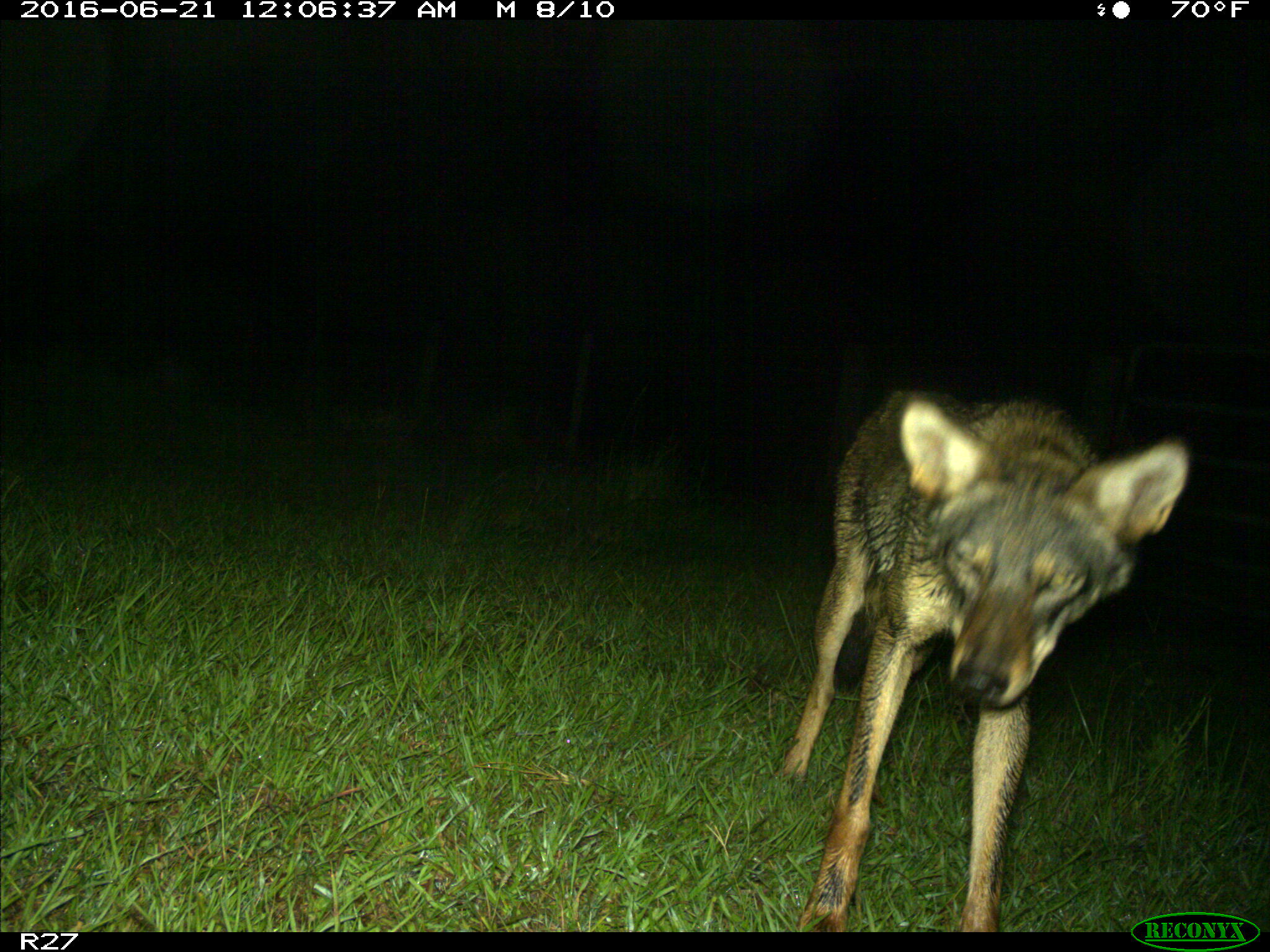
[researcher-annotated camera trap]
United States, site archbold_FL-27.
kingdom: Animalia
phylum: Chordata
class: Mammalia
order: Carnivora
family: Canidae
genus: Canis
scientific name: Canis latrans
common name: coyote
Canis latrans (coyote).